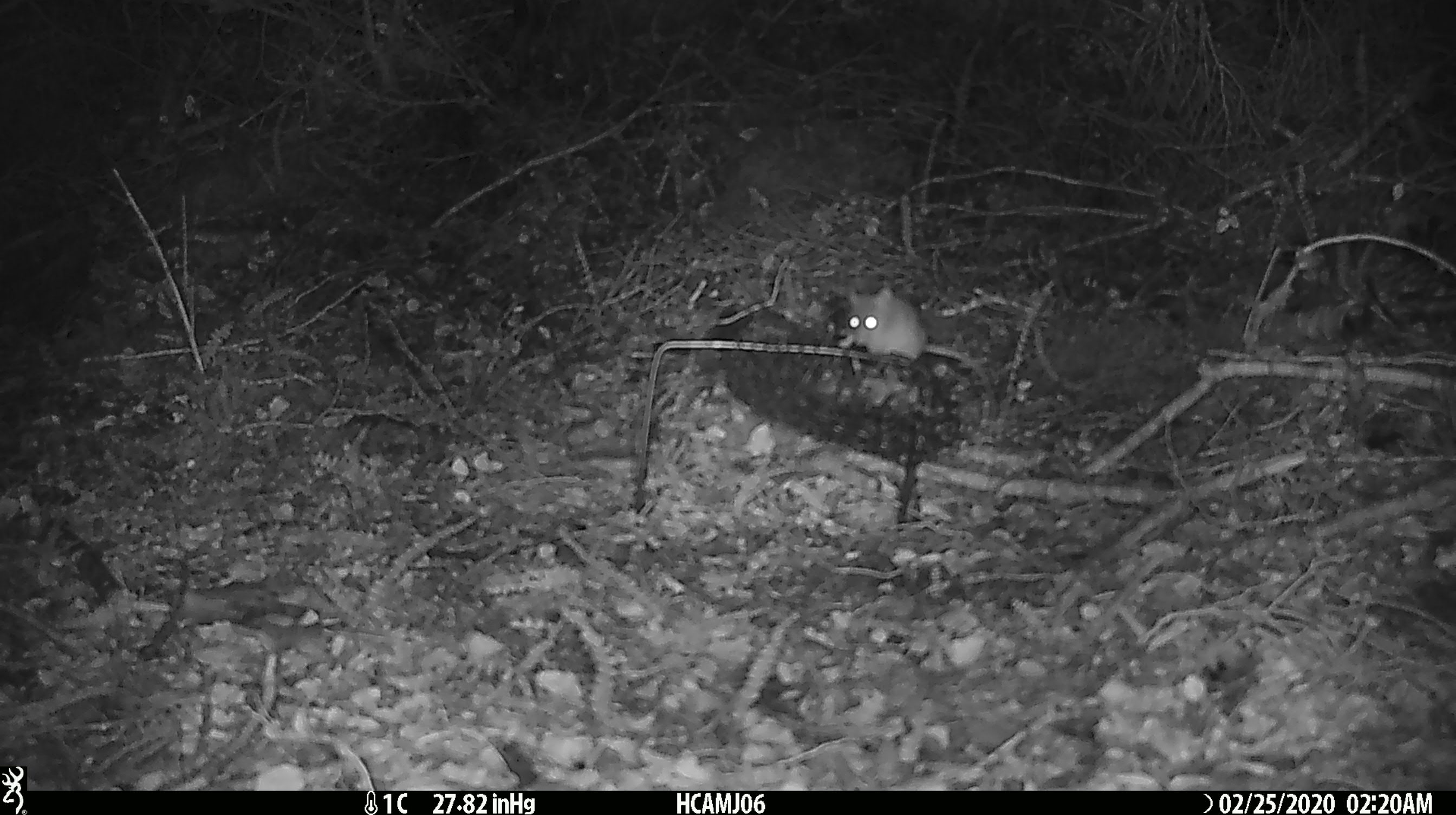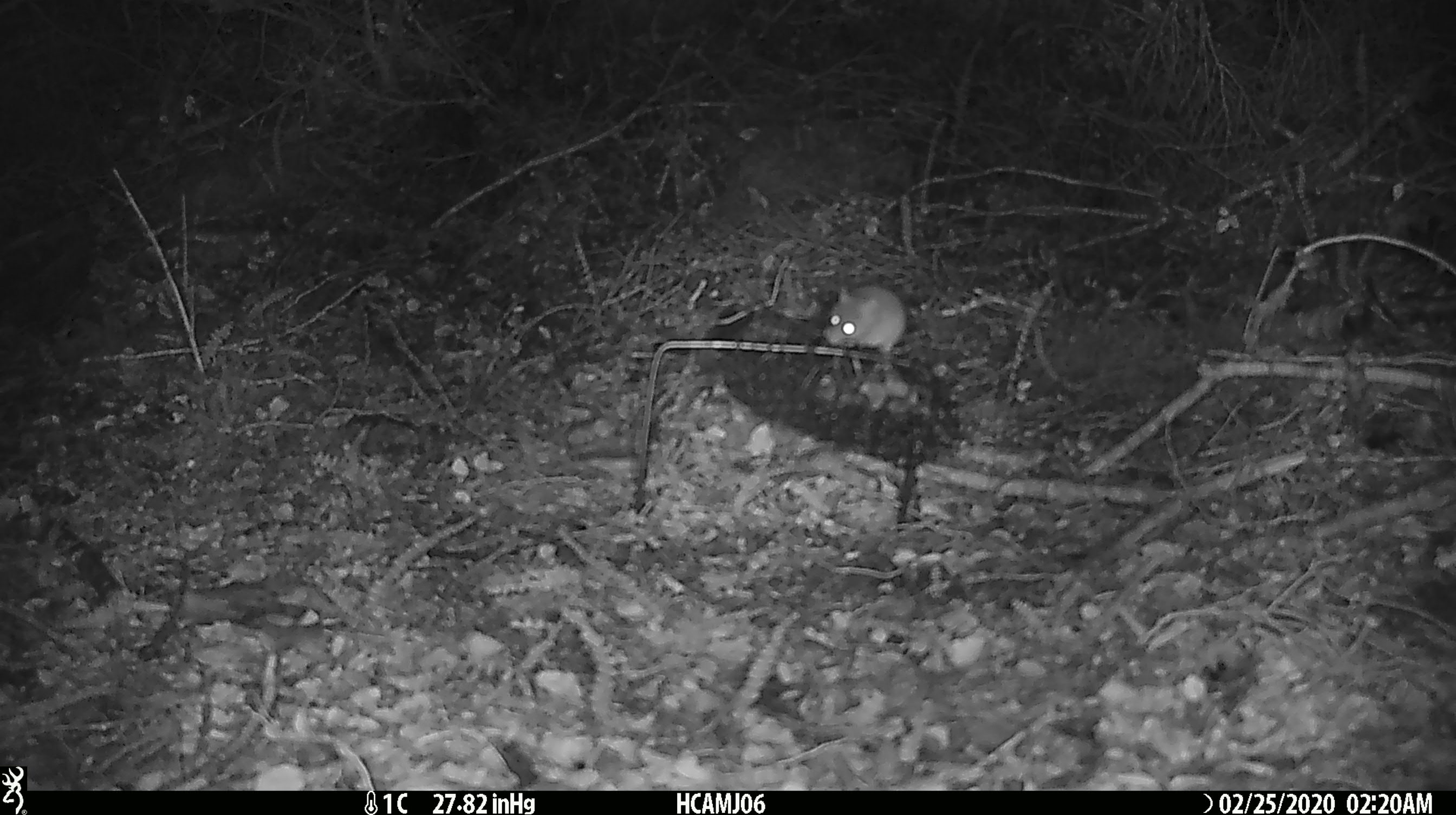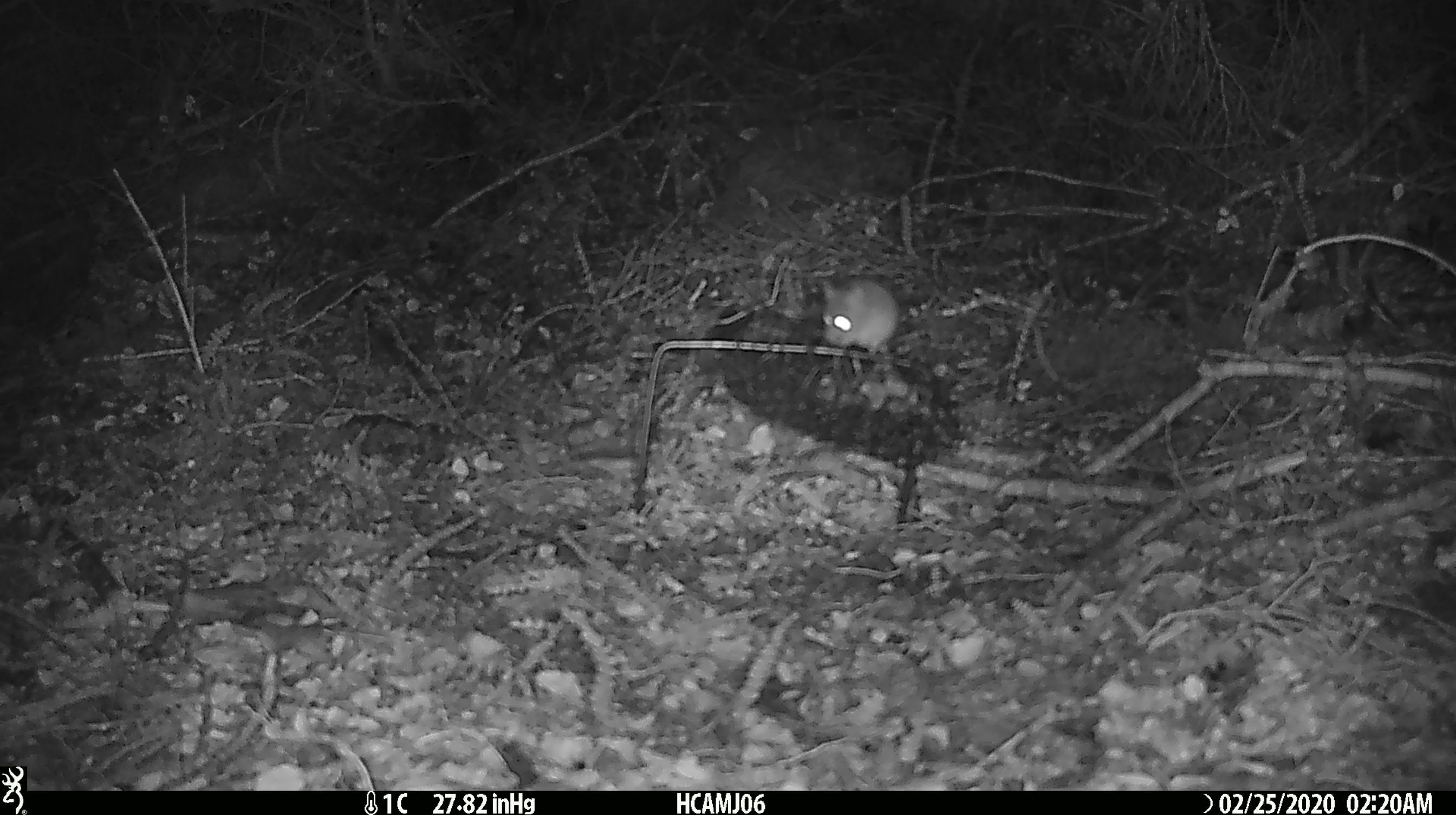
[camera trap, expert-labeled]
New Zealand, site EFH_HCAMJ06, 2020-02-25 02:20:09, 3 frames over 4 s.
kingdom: Animalia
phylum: Chordata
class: Mammalia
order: Rodentia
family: Muridae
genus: Mus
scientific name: Mus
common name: mouse